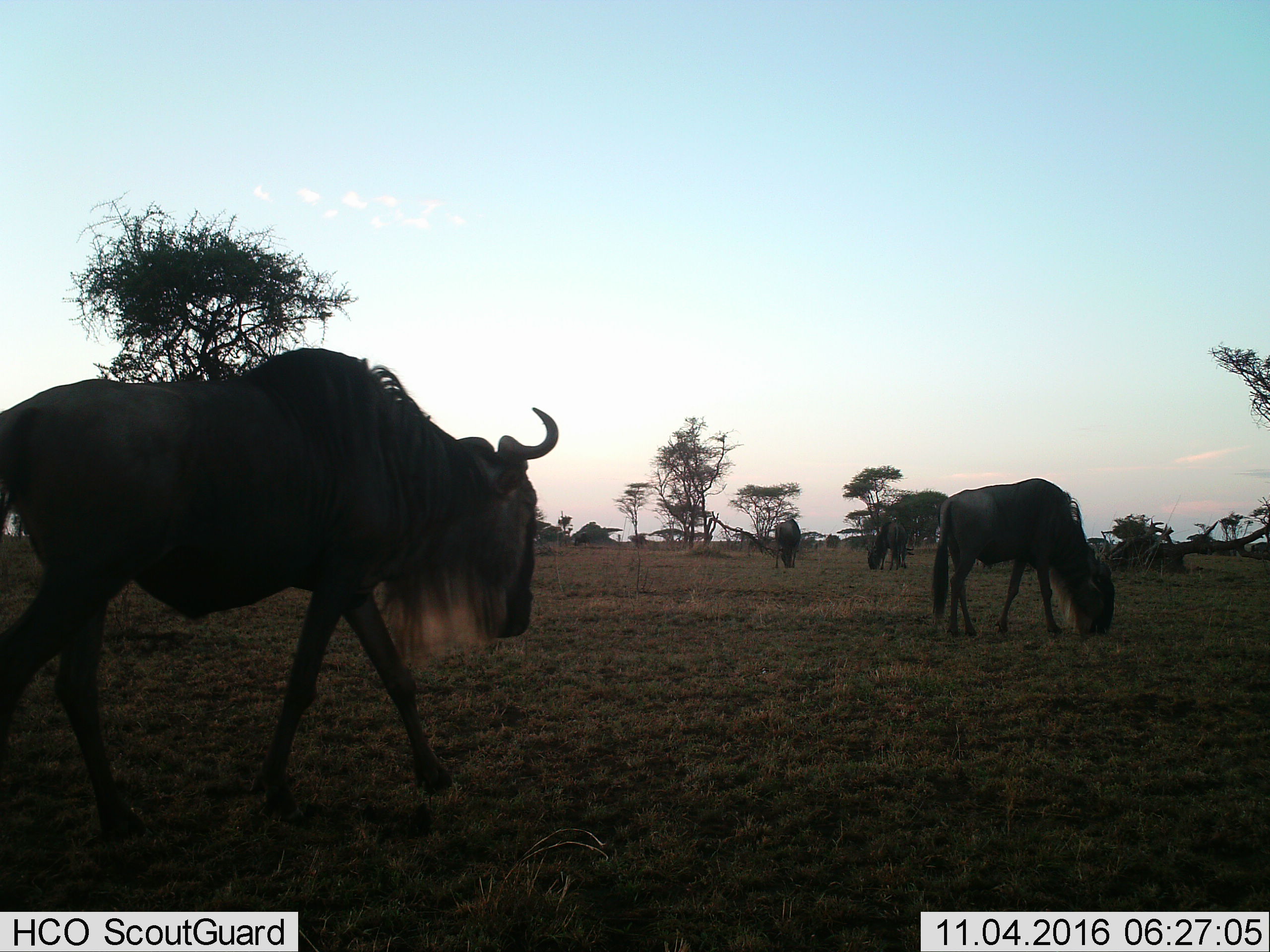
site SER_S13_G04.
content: unidentified animal